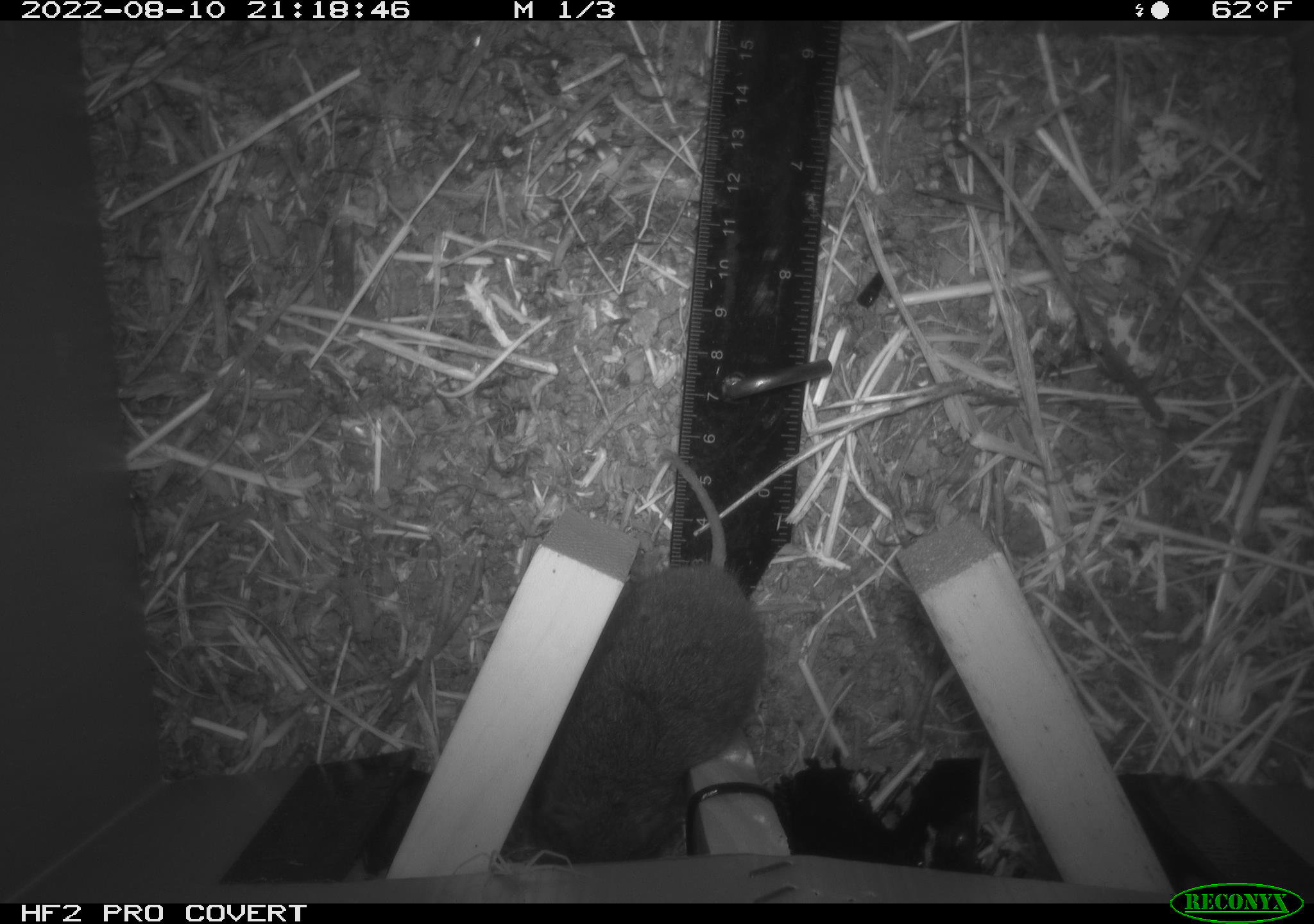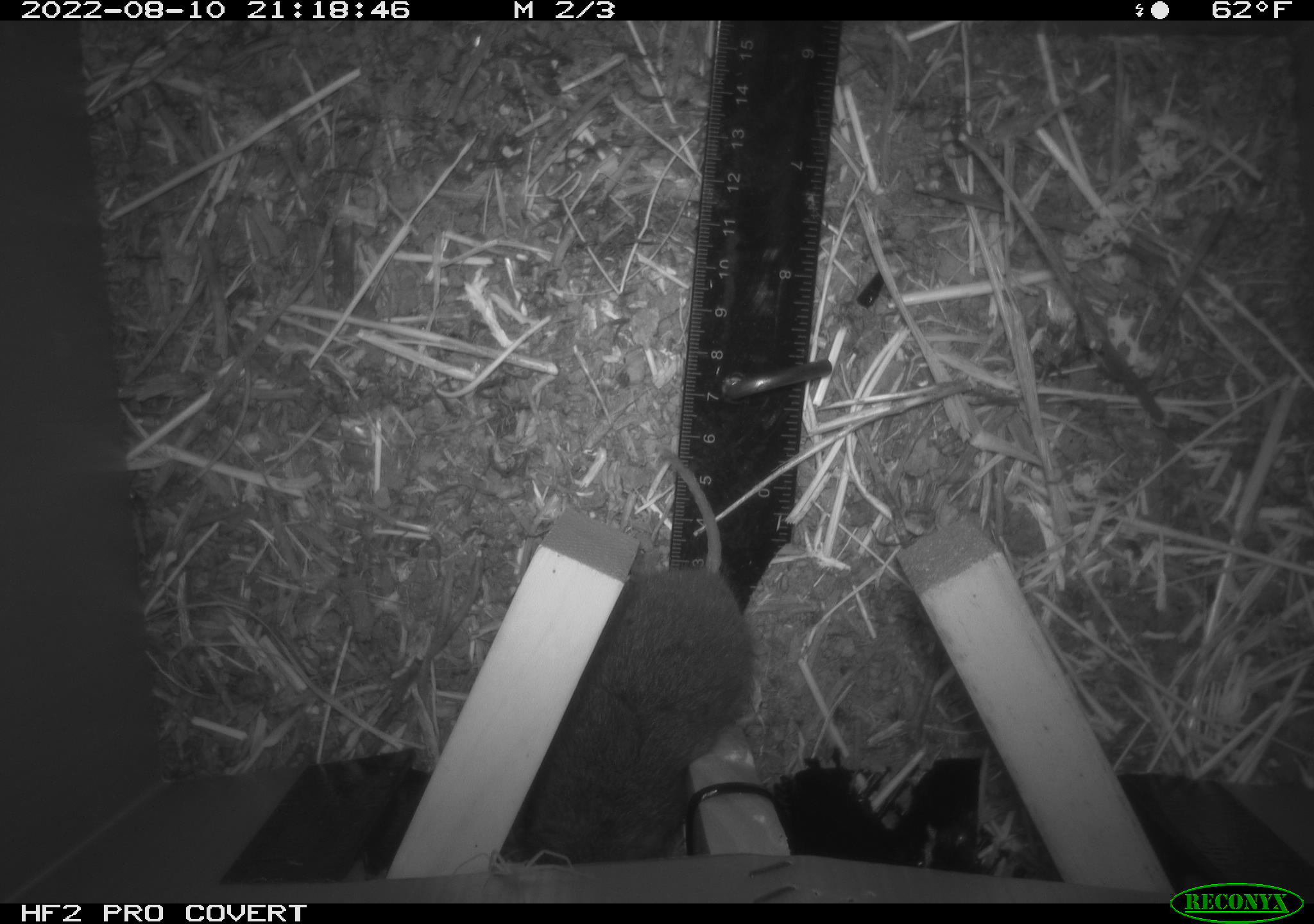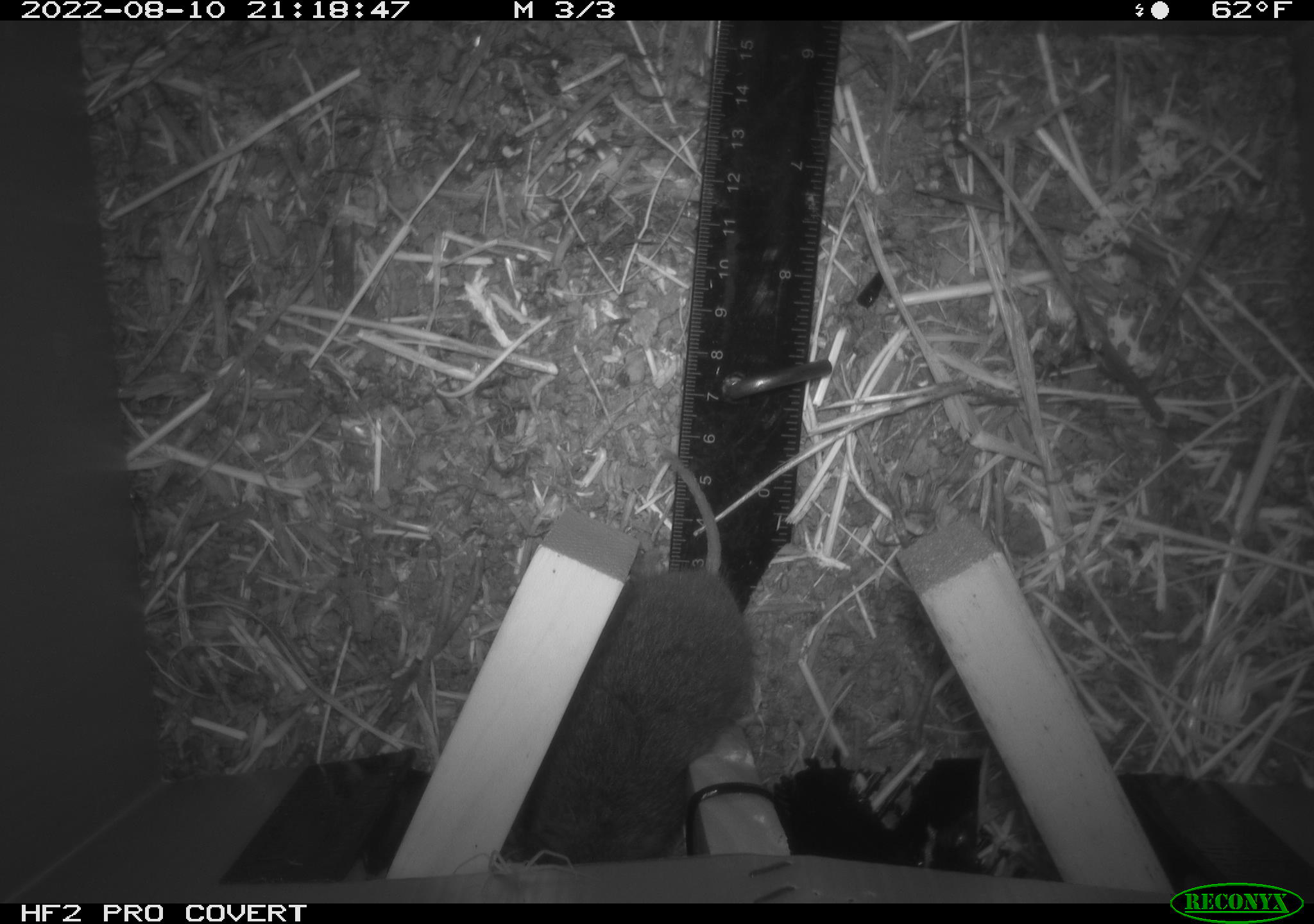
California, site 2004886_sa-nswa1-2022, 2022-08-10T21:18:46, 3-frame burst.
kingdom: Animalia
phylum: Chordata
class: Mammalia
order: Rodentia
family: Cricetidae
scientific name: Cricetidae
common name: hamsters, voles, lemmings, and allies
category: cricetidae family